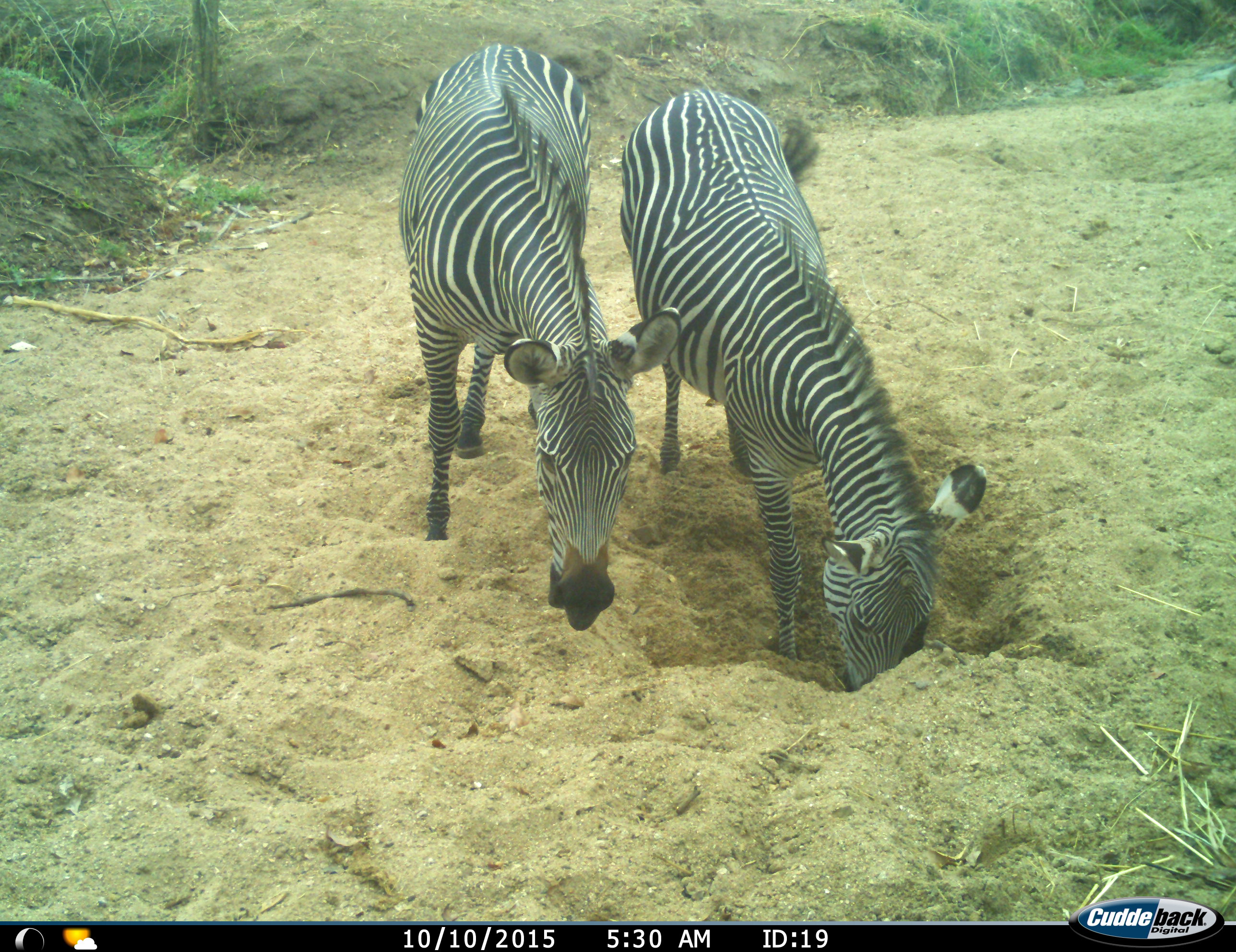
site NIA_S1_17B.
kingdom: Animalia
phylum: Chordata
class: Mammalia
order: Perissodactyla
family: Equidae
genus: Equus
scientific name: Equus quagga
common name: plains zebra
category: zebraplains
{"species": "zebraplains (plains zebra) (Equus quagga)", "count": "2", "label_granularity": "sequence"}